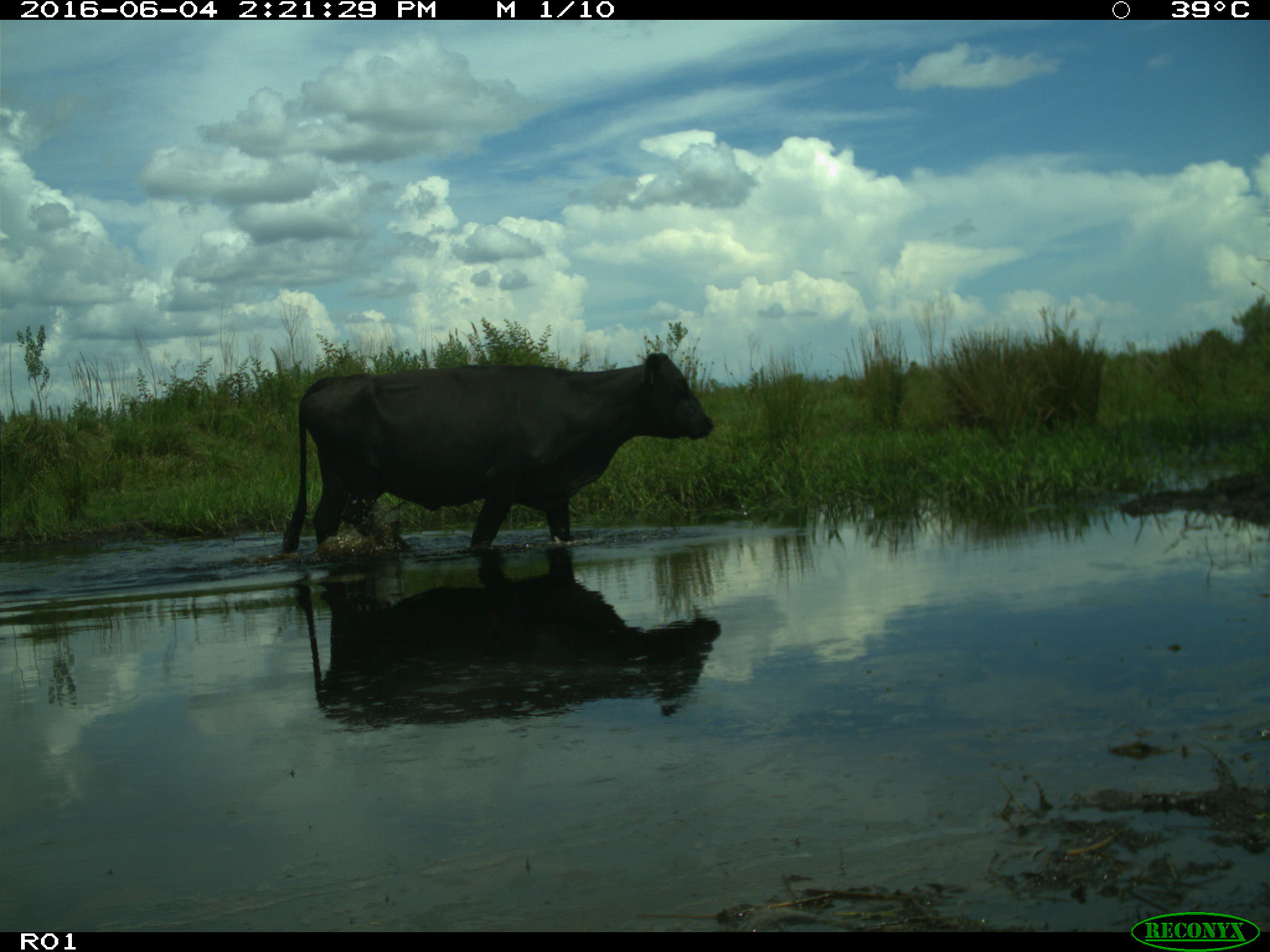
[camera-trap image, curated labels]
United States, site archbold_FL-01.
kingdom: Animalia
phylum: Chordata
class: Mammalia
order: Artiodactyla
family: Bovidae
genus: Bos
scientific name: Bos taurus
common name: domestic cow